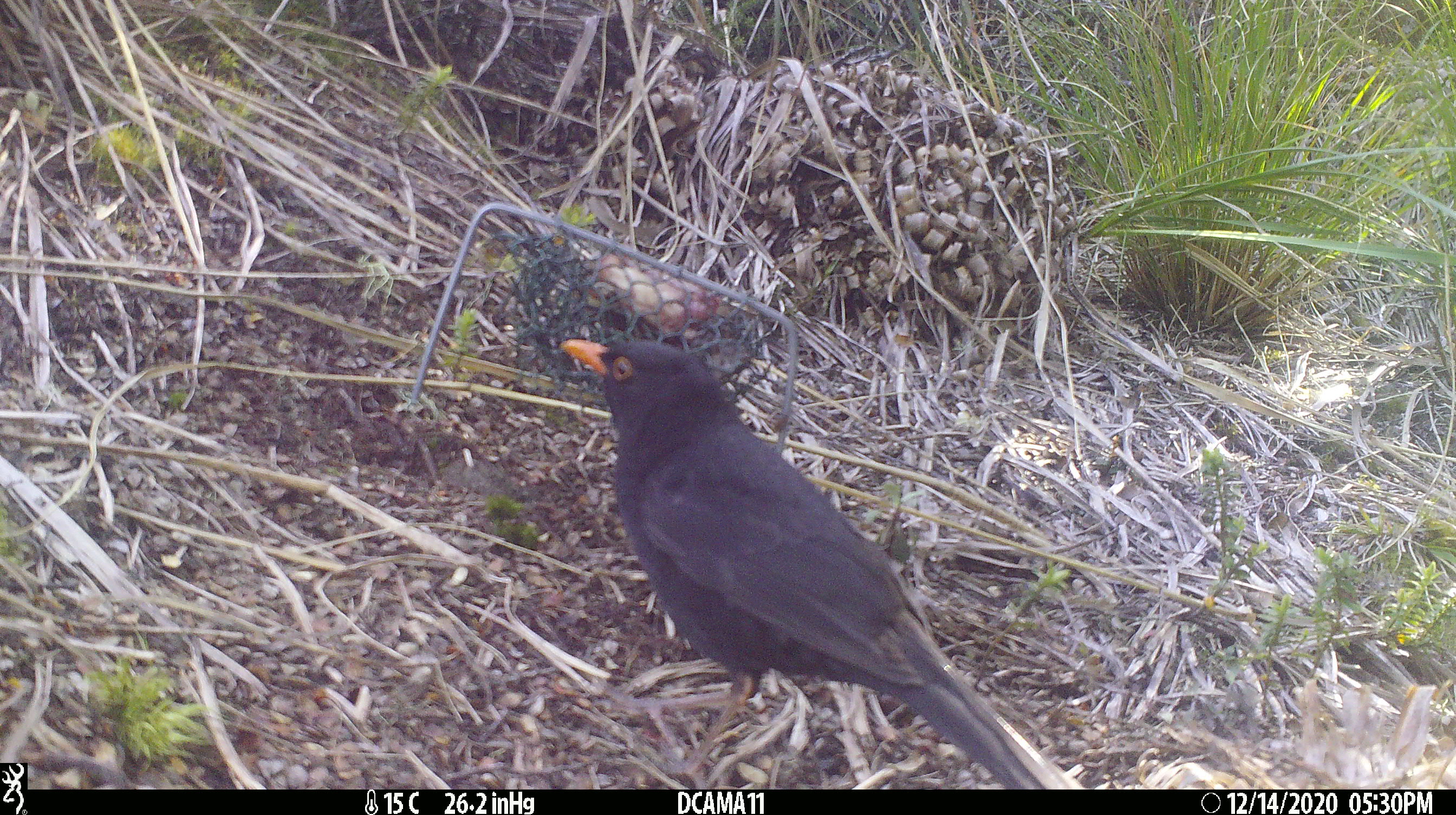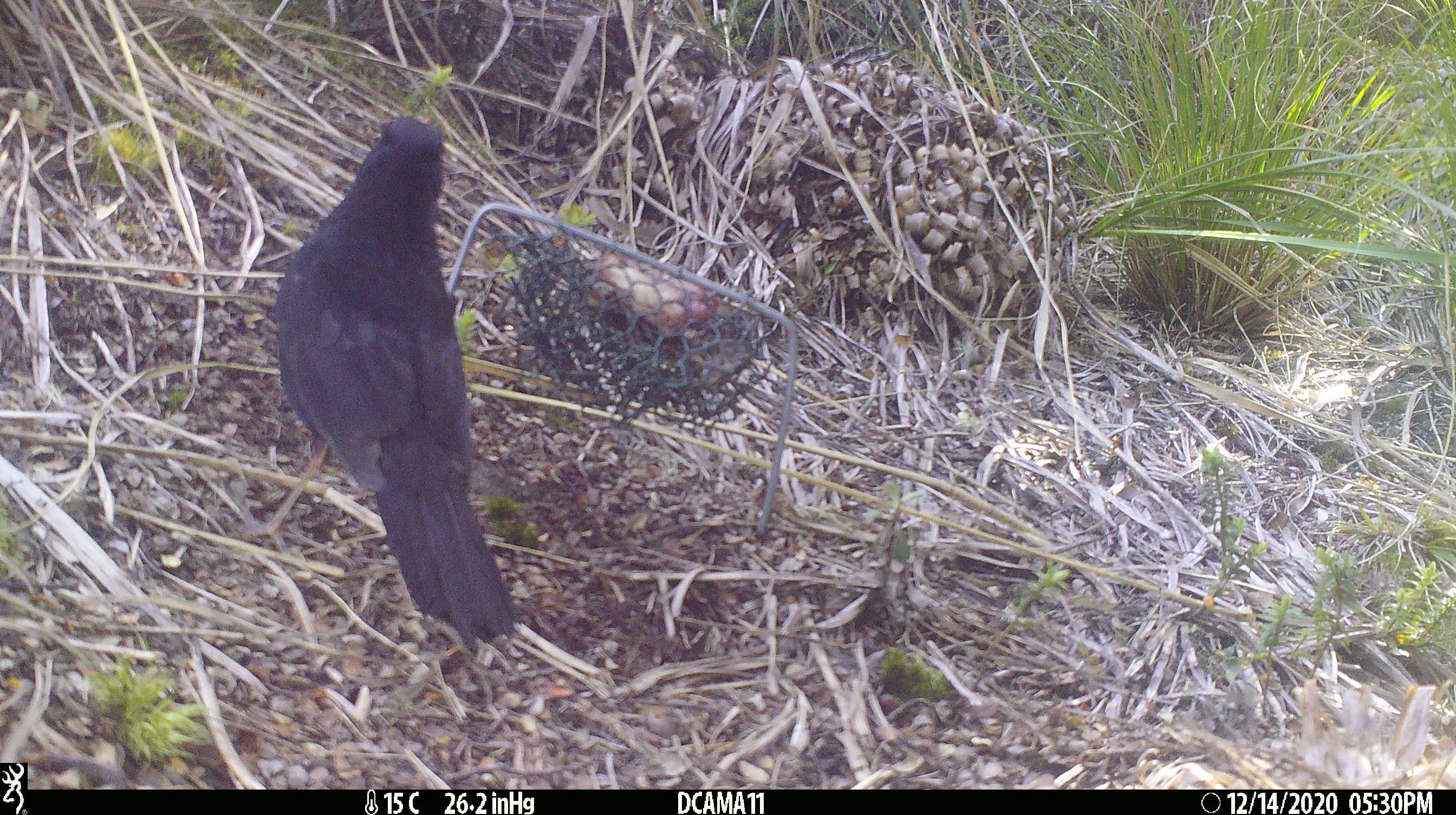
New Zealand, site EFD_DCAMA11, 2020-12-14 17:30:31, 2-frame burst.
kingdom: Animalia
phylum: Chordata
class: Aves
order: Passeriformes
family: Turdidae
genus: Turdus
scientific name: Turdus merula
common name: eurasian blackbird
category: blackbird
Blackbird (eurasian blackbird) (Turdus merula).